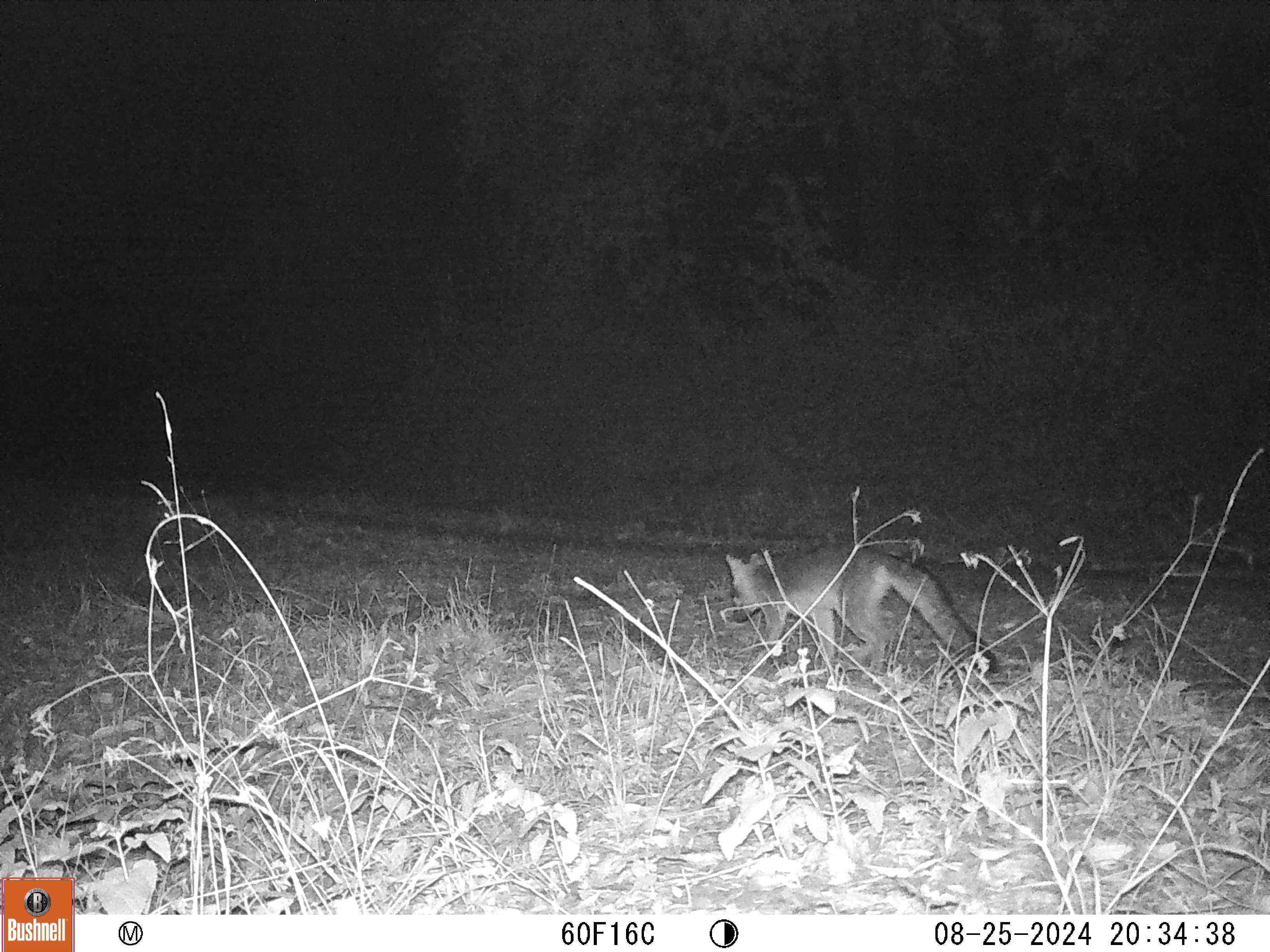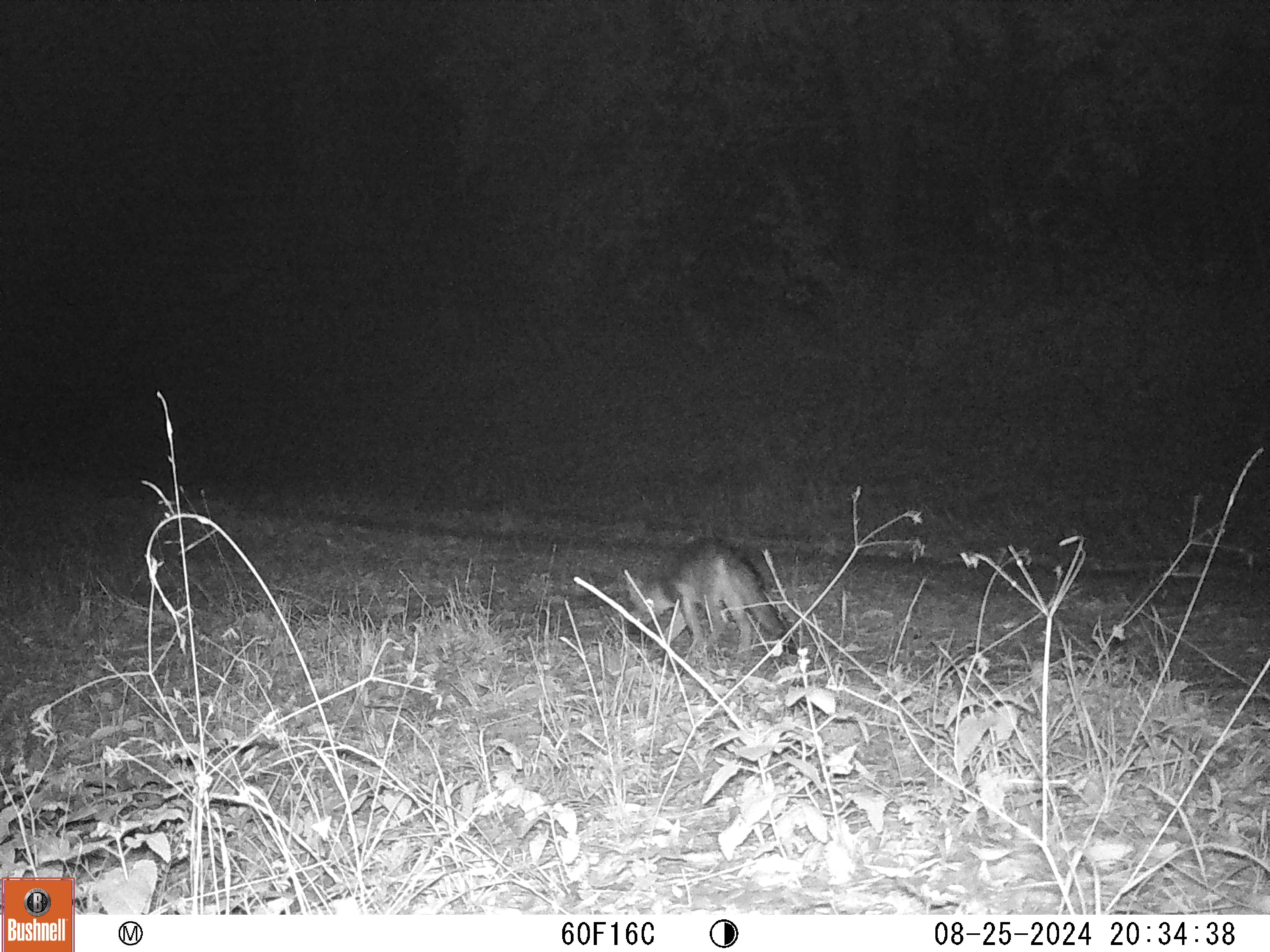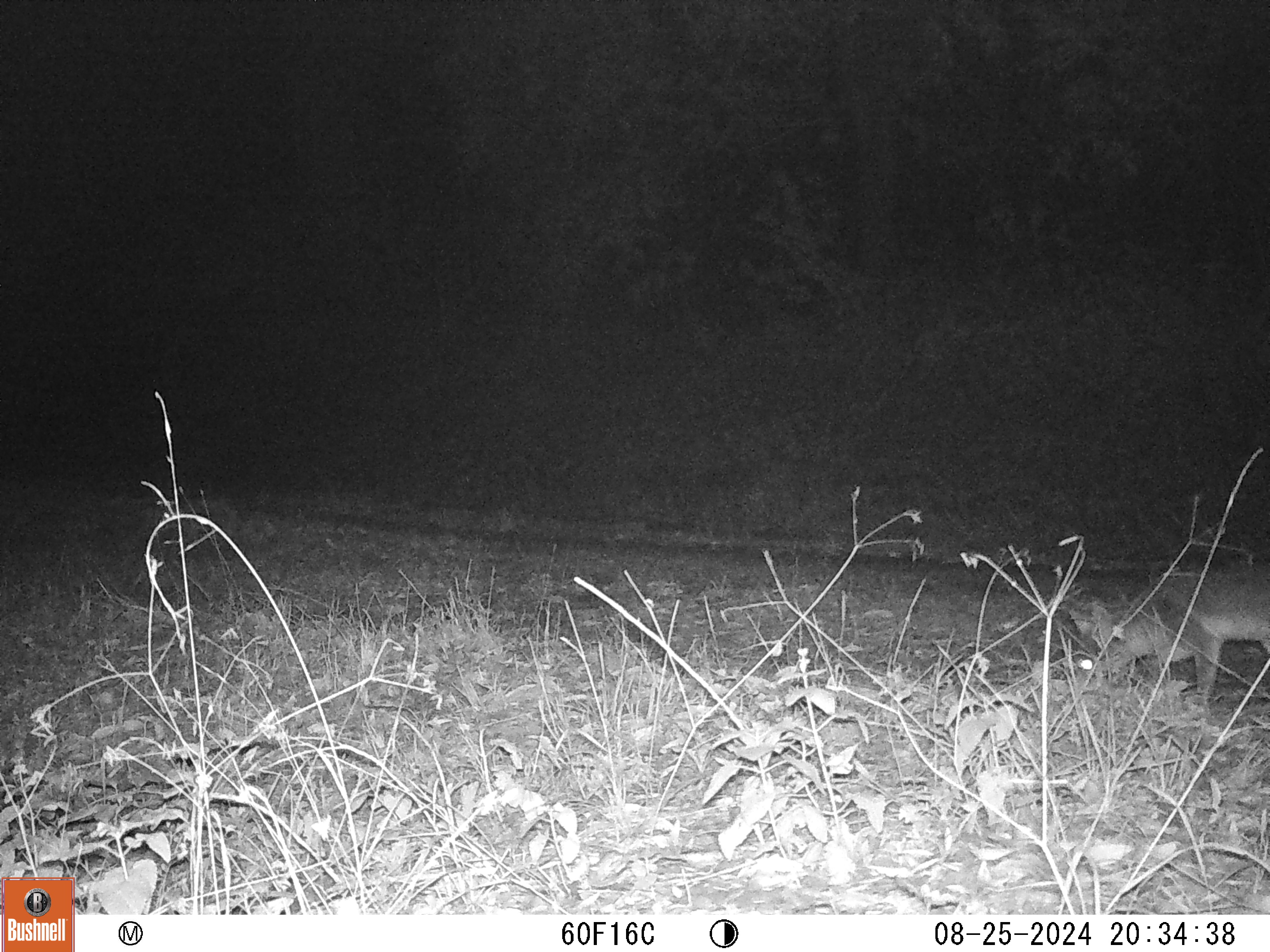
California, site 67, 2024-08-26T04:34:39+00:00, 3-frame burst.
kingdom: Animalia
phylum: Chordata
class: Mammalia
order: Carnivora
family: Canidae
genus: Urocyon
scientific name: Urocyon cinereoargenteus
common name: gray fox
Gray fox (Urocyon cinereoargenteus).